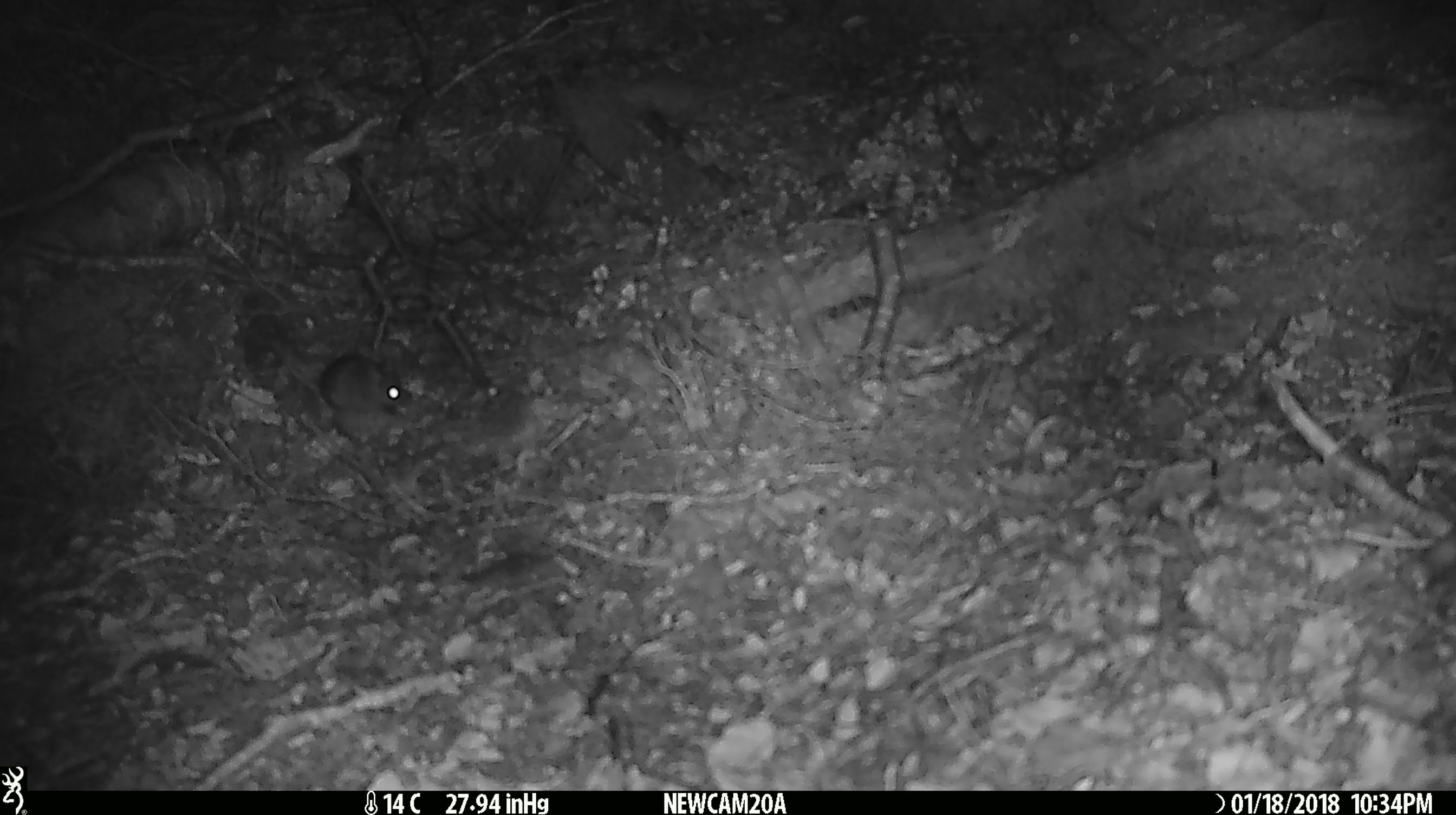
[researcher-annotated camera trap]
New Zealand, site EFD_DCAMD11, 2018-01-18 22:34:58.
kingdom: Animalia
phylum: Chordata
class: Mammalia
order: Rodentia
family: Muridae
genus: Mus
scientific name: Mus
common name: mouse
Mouse (Mus).